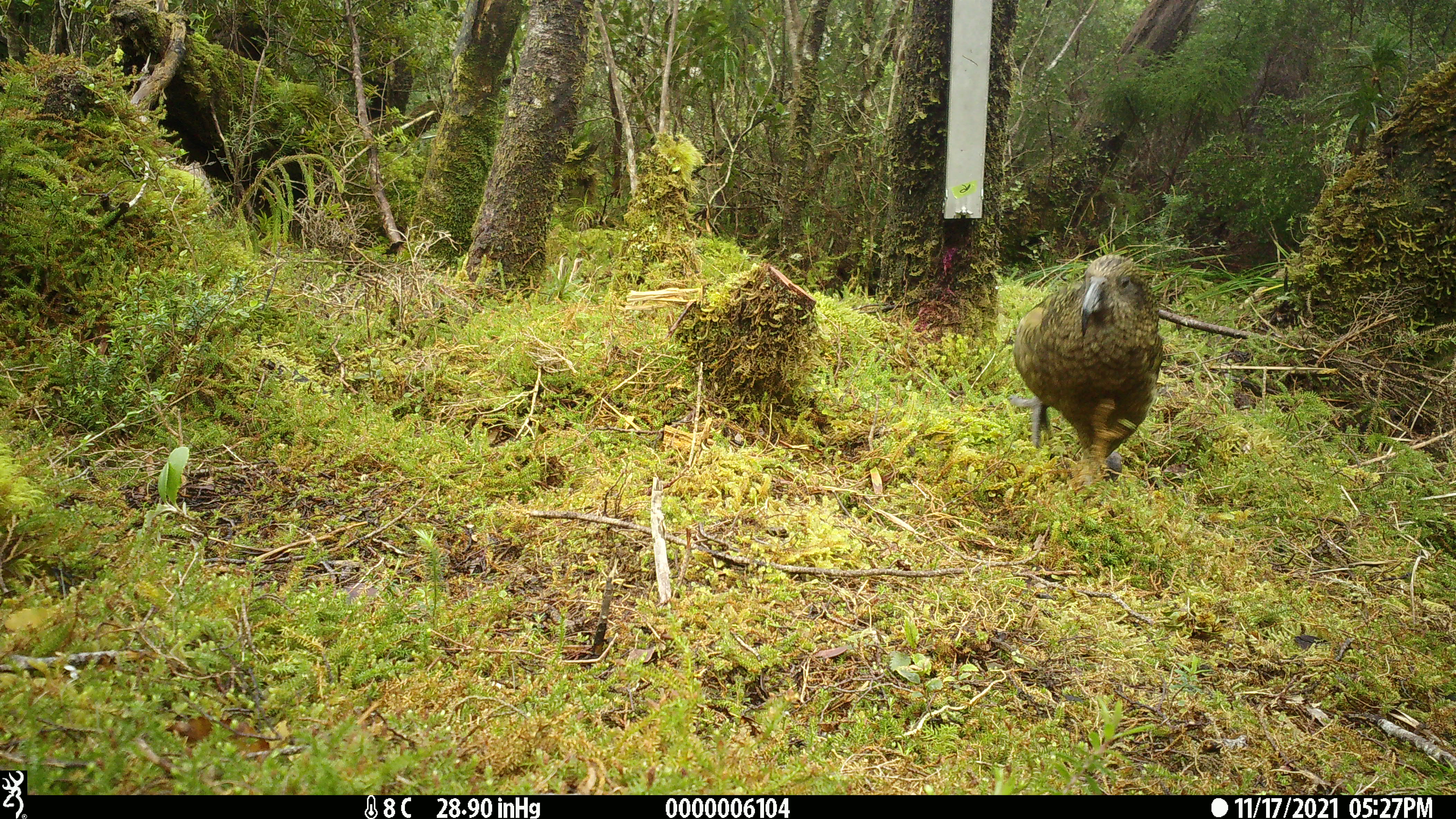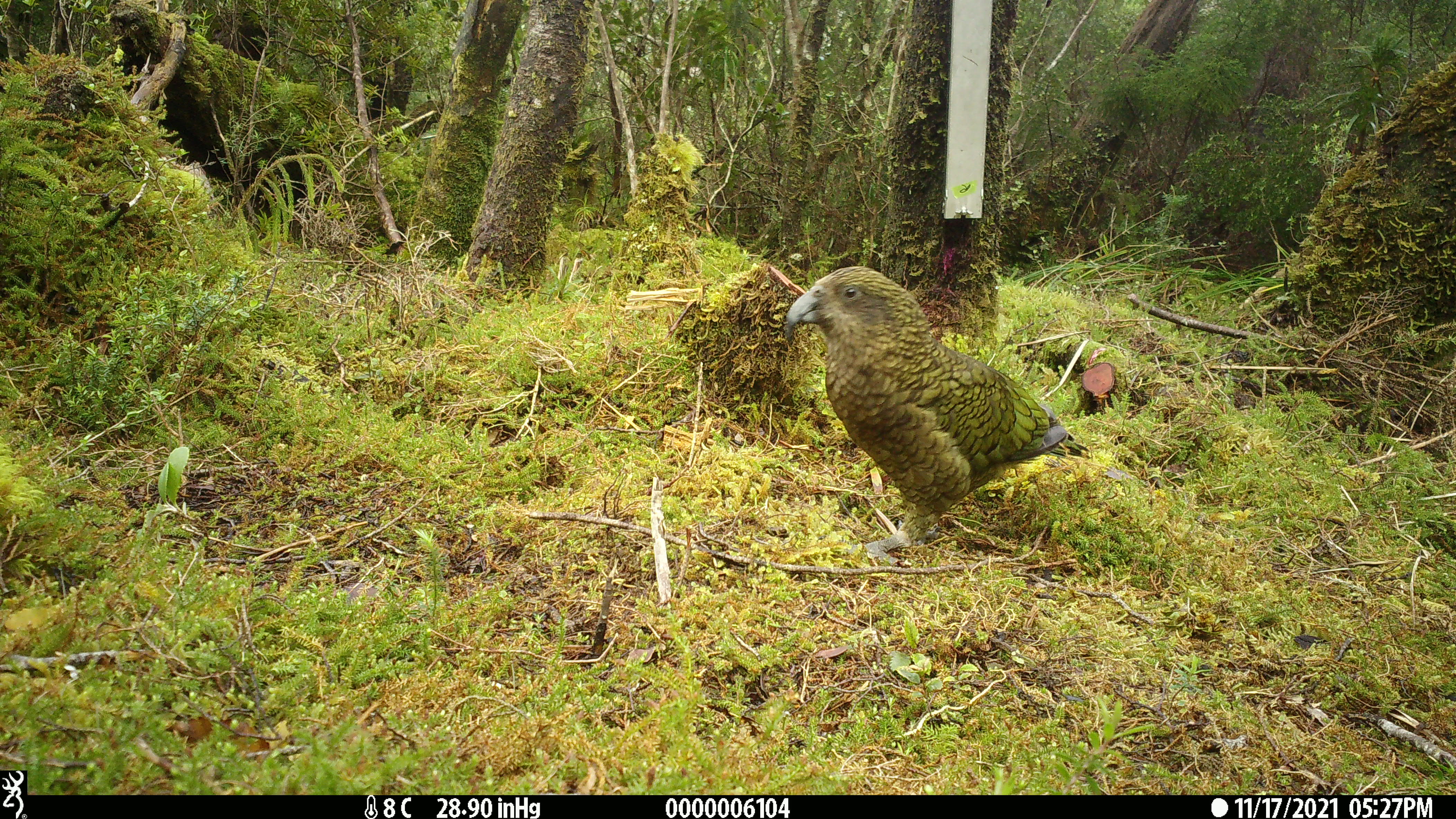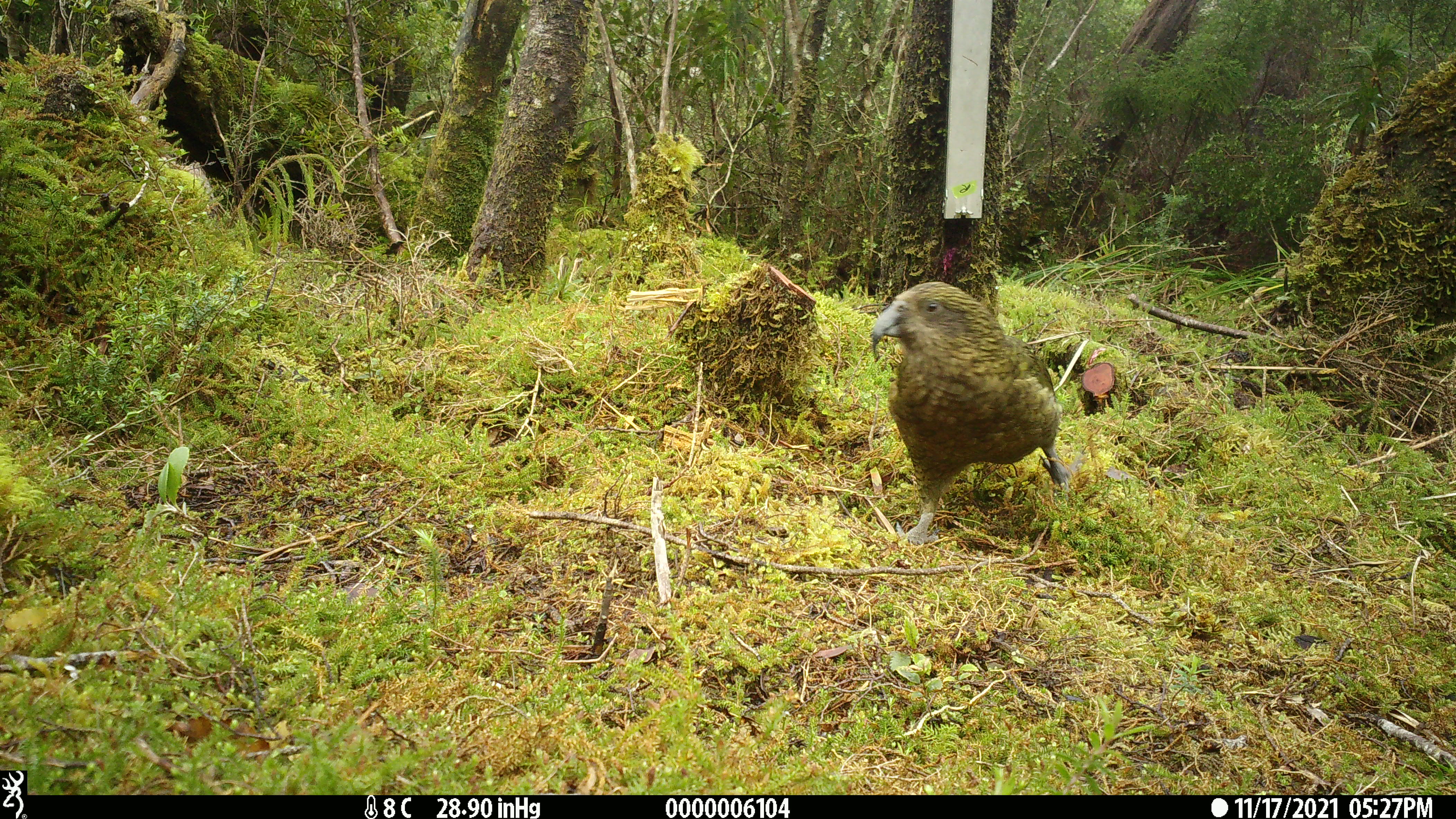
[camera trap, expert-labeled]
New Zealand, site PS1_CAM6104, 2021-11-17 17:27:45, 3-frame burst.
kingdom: Animalia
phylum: Chordata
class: Aves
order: Psittaciformes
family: Strigopidae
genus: Nestor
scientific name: Nestor notabilis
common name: kea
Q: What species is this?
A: Kea (Nestor notabilis).